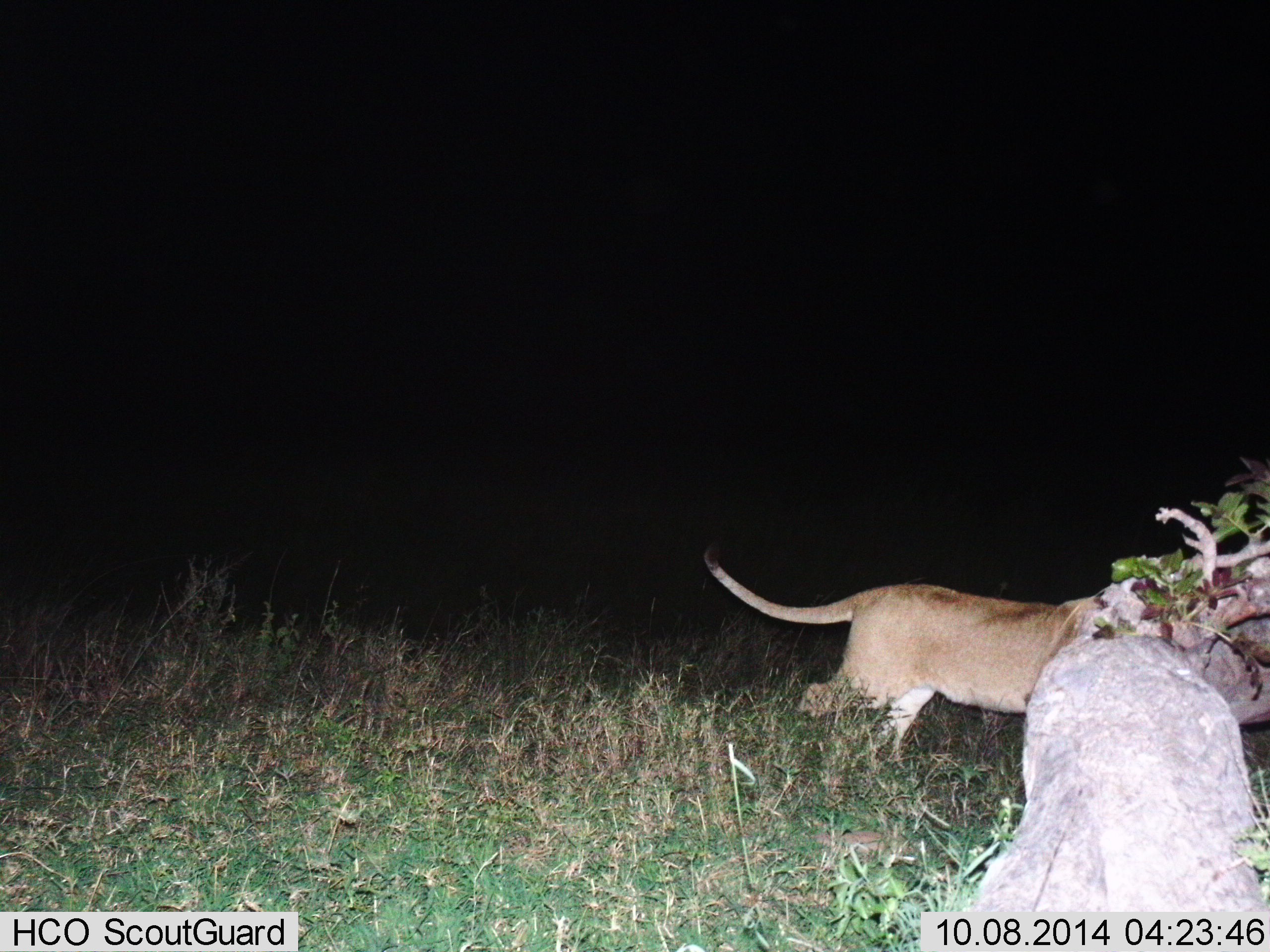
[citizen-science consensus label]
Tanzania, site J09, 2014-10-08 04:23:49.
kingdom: Animalia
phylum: Chordata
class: Mammalia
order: Carnivora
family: Felidae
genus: Panthera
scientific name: Panthera leo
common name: lion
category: lionfemale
Lionfemale (lion) (Panthera leo), count 1. Behavior (volunteer vote fractions): standing 70%, resting 0%, moving 30%, interacting 0%. Young present (vote fraction): 0%. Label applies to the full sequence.